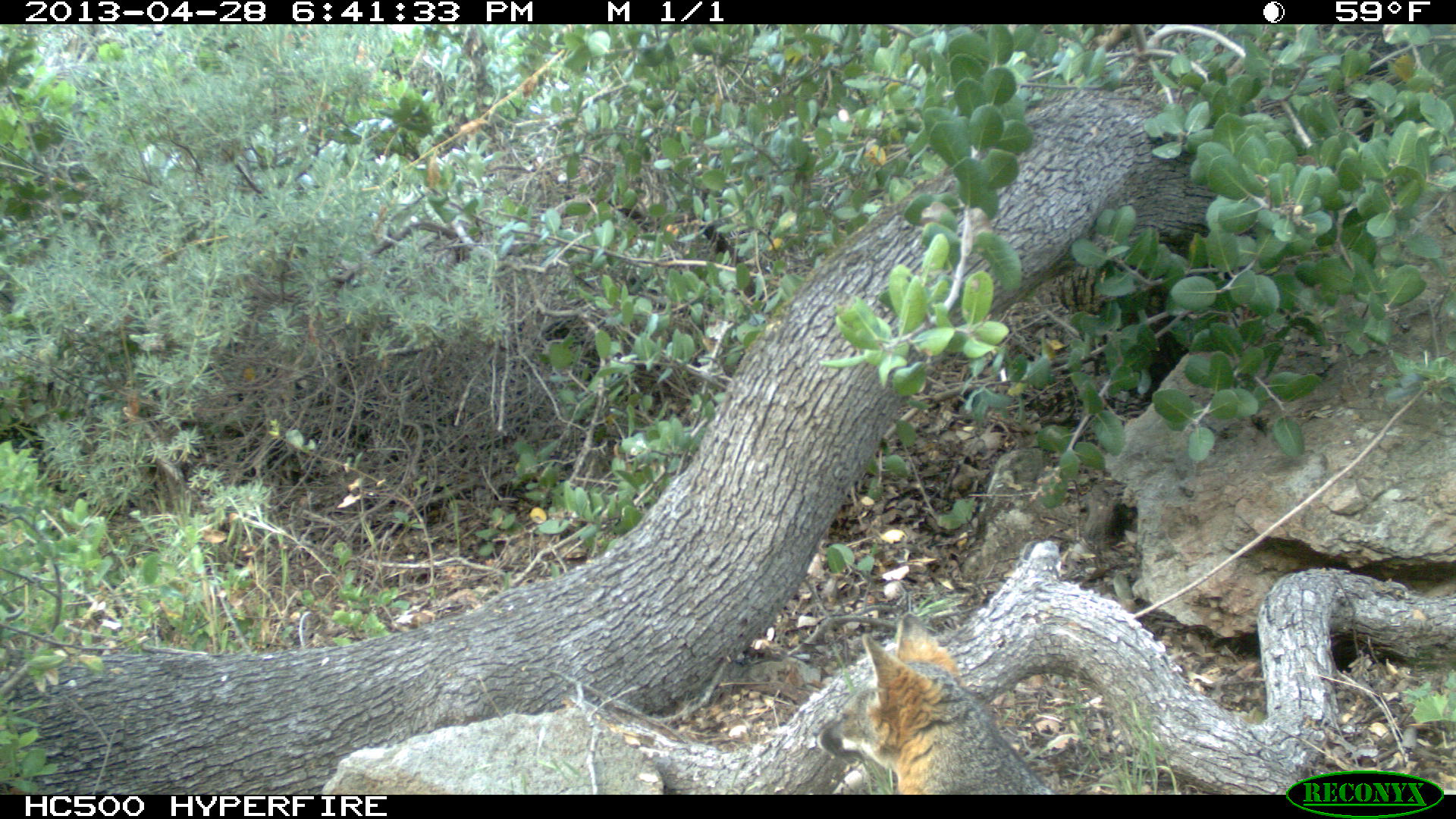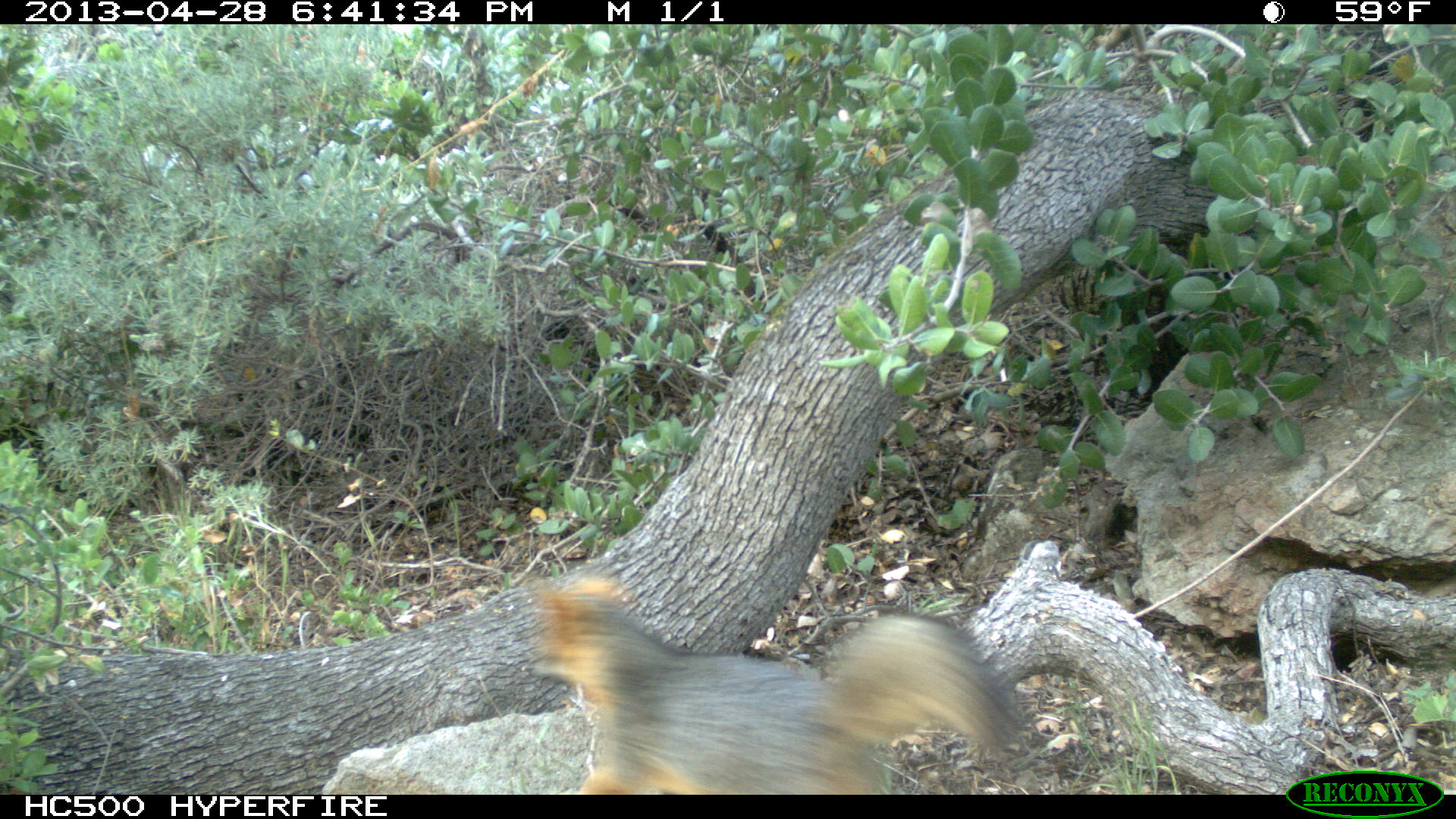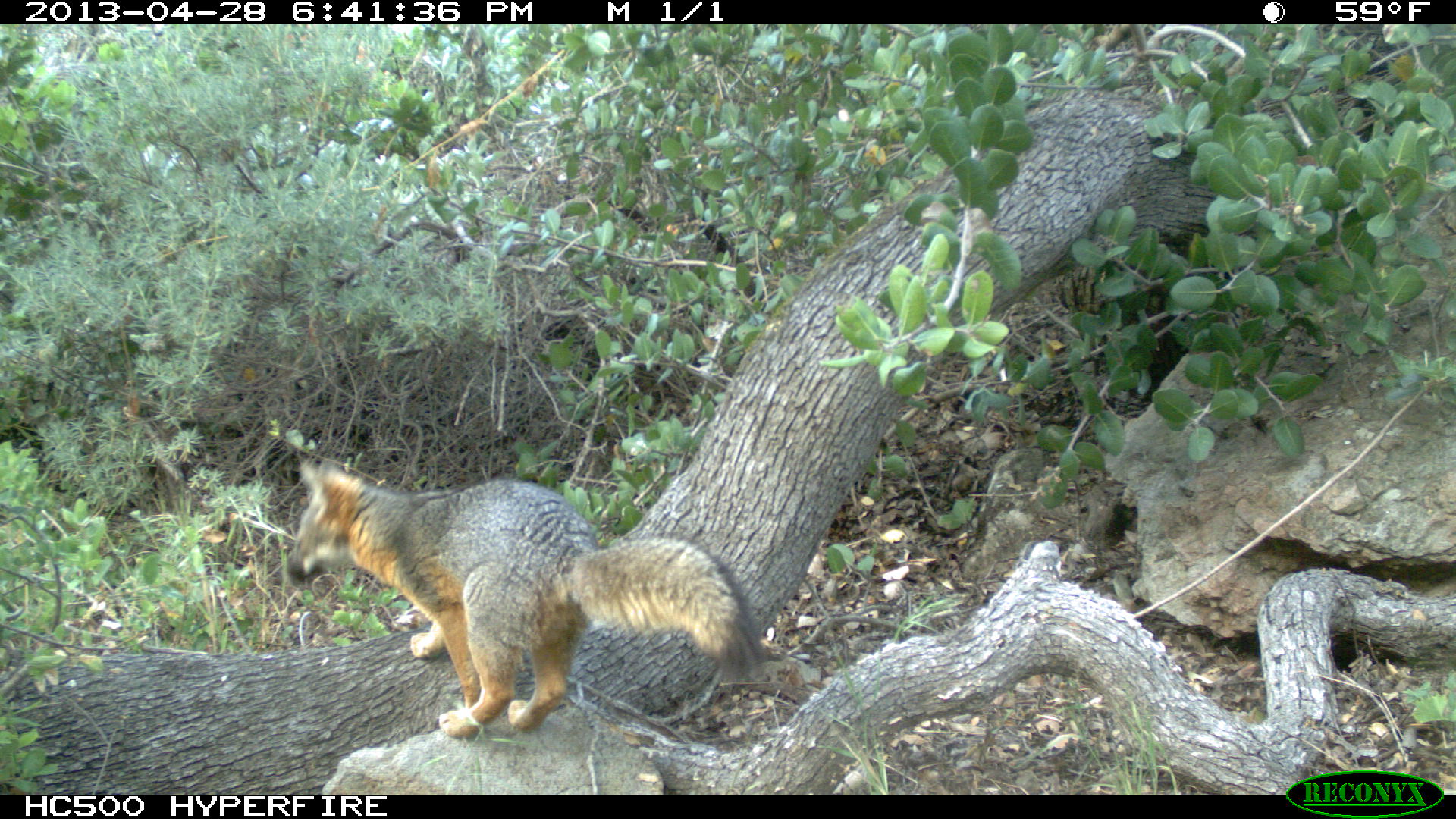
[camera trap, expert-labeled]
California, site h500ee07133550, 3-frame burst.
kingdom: Animalia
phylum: Chordata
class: Mammalia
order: Carnivora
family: Canidae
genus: Urocyon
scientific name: Urocyon littoralis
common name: island fox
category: fox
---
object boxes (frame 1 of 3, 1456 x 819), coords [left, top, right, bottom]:
fox: [816, 611, 1055, 794]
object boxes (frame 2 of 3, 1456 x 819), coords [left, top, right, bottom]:
fox: [527, 576, 1029, 796]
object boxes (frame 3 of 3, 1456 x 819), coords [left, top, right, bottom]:
fox: [287, 457, 767, 739]